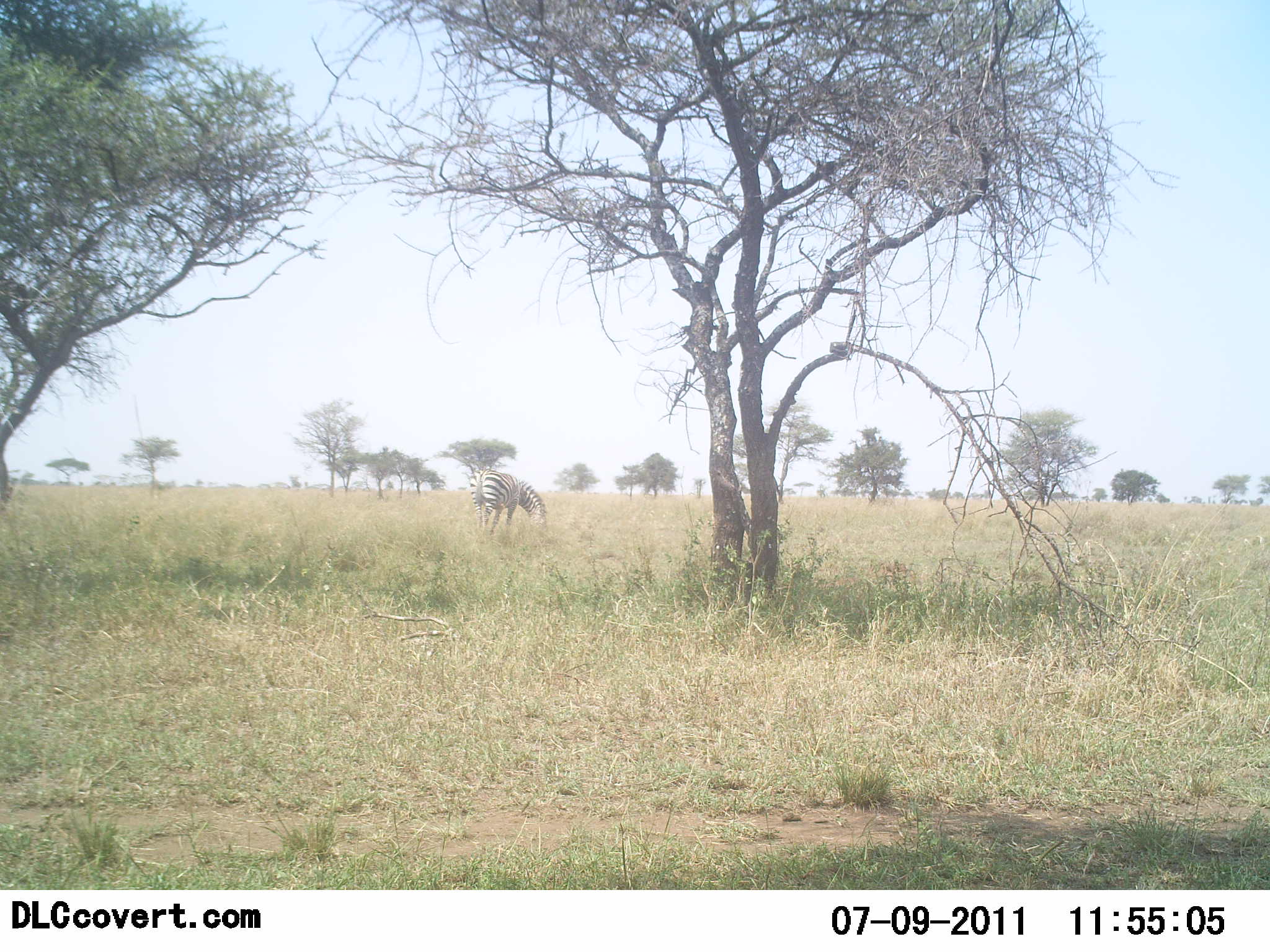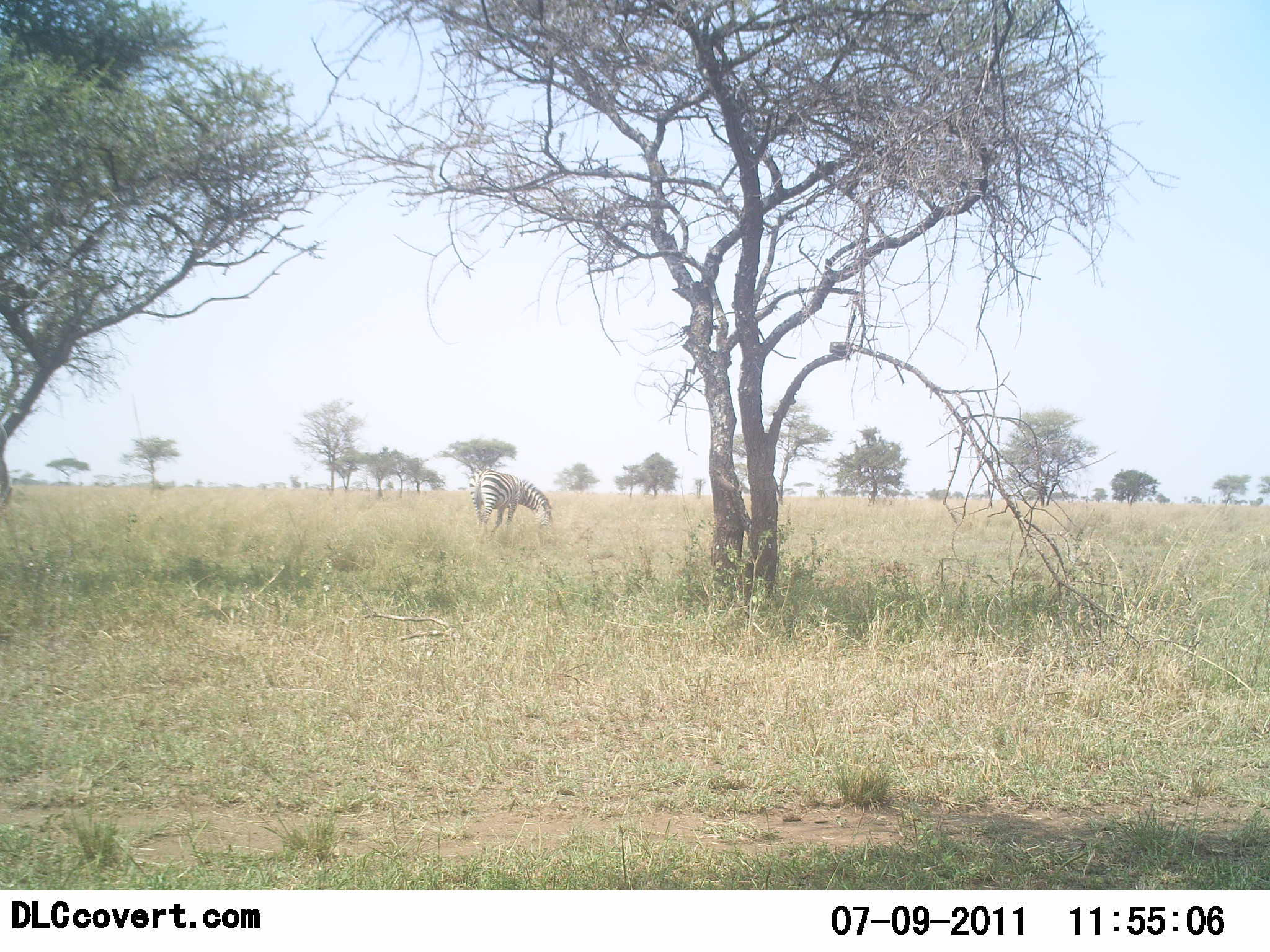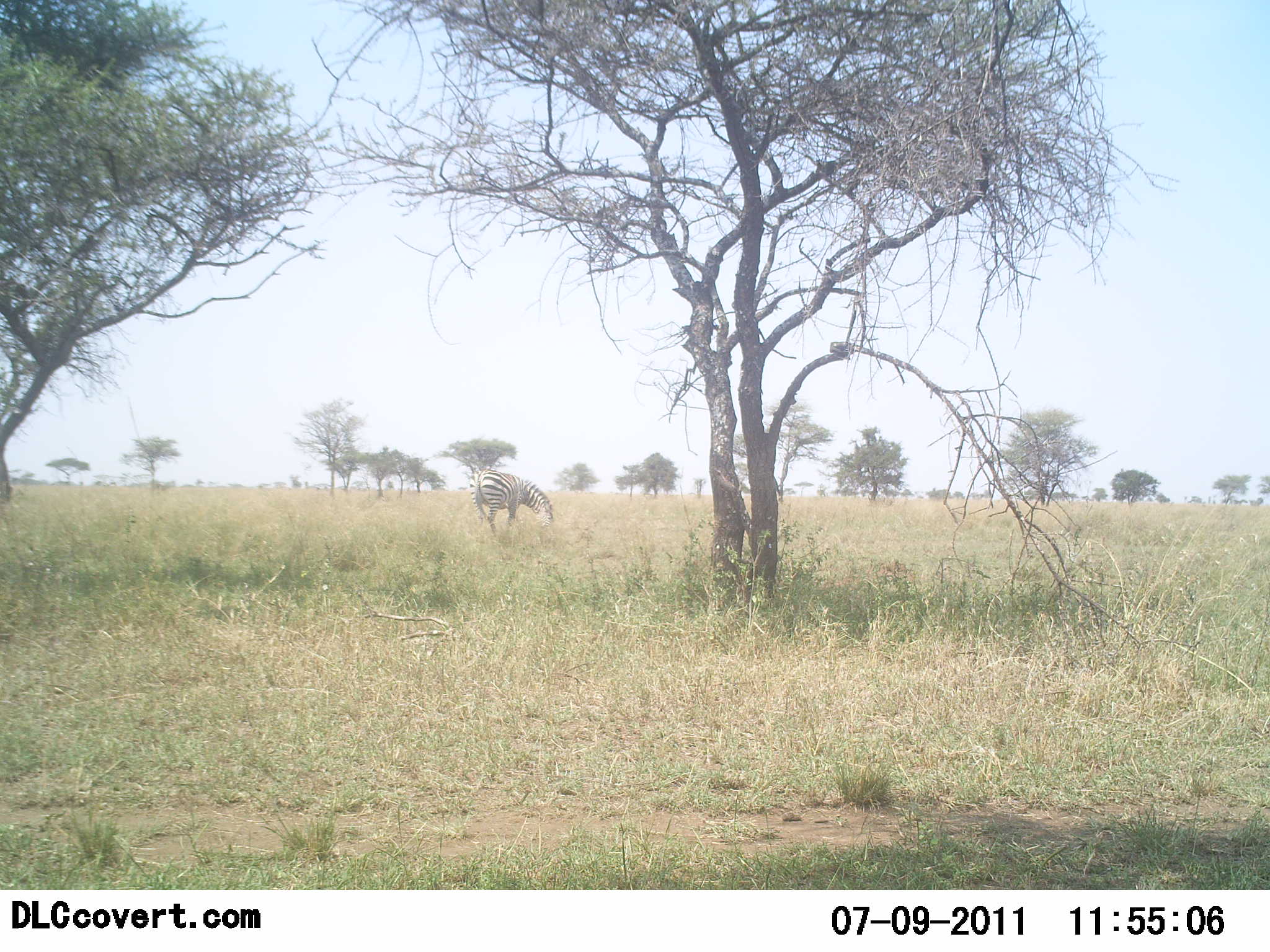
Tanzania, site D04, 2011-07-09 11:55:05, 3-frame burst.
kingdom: Animalia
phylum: Chordata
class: Mammalia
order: Perissodactyla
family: Equidae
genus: Equus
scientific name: Equus quagga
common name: plains zebra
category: zebra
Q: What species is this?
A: Zebra (plains zebra) (Equus quagga).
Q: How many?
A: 1.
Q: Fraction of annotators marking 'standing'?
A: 31%.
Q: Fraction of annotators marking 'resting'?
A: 0%.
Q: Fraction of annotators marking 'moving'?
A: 0%.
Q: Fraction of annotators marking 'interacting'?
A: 0%.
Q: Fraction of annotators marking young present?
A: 0%.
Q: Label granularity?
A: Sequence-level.